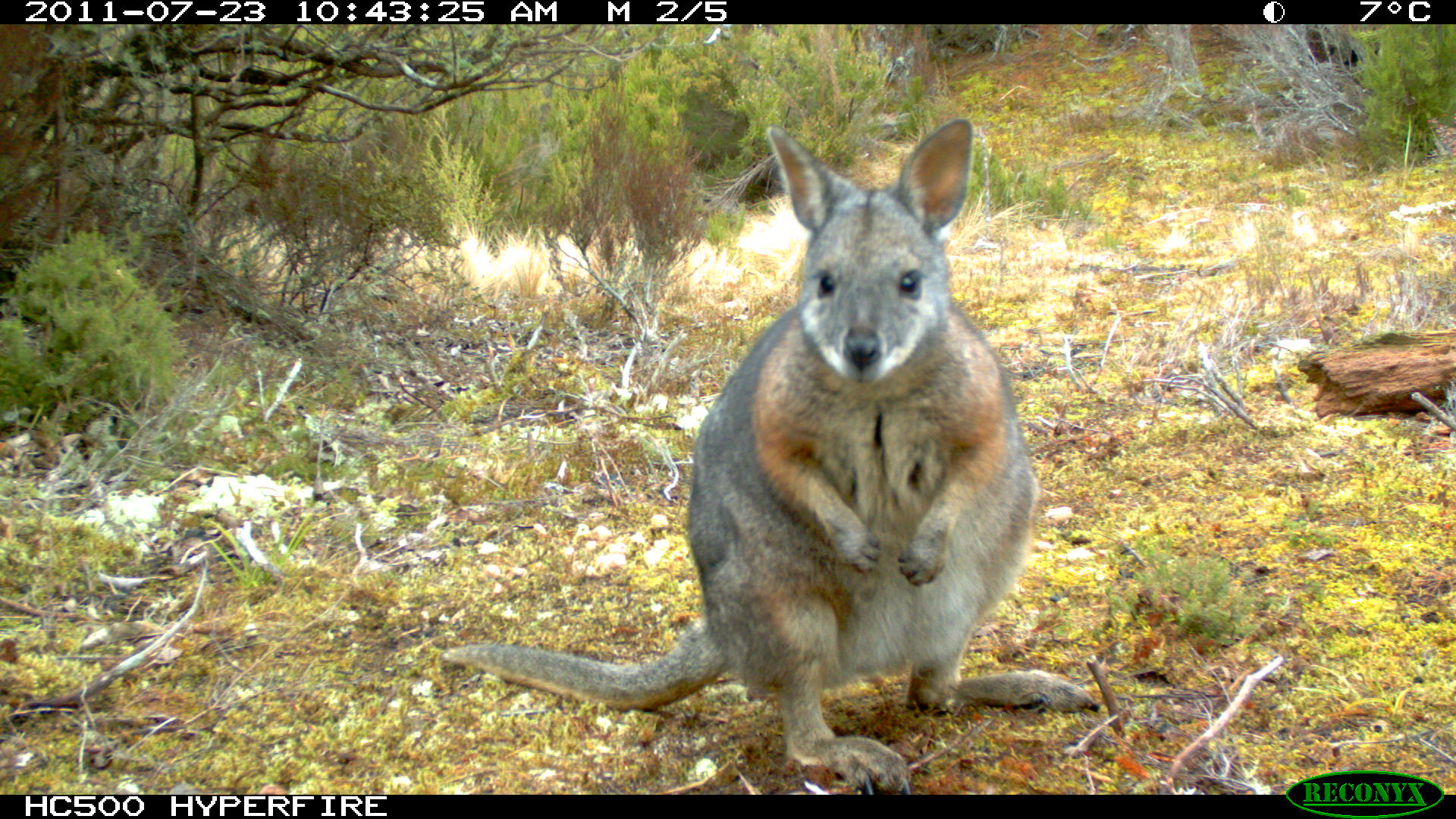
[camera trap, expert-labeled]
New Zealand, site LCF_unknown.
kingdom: Animalia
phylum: Chordata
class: Mammalia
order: Diprotodontia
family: Macropodidae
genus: Notamacropus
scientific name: Notamacropus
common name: wallaby